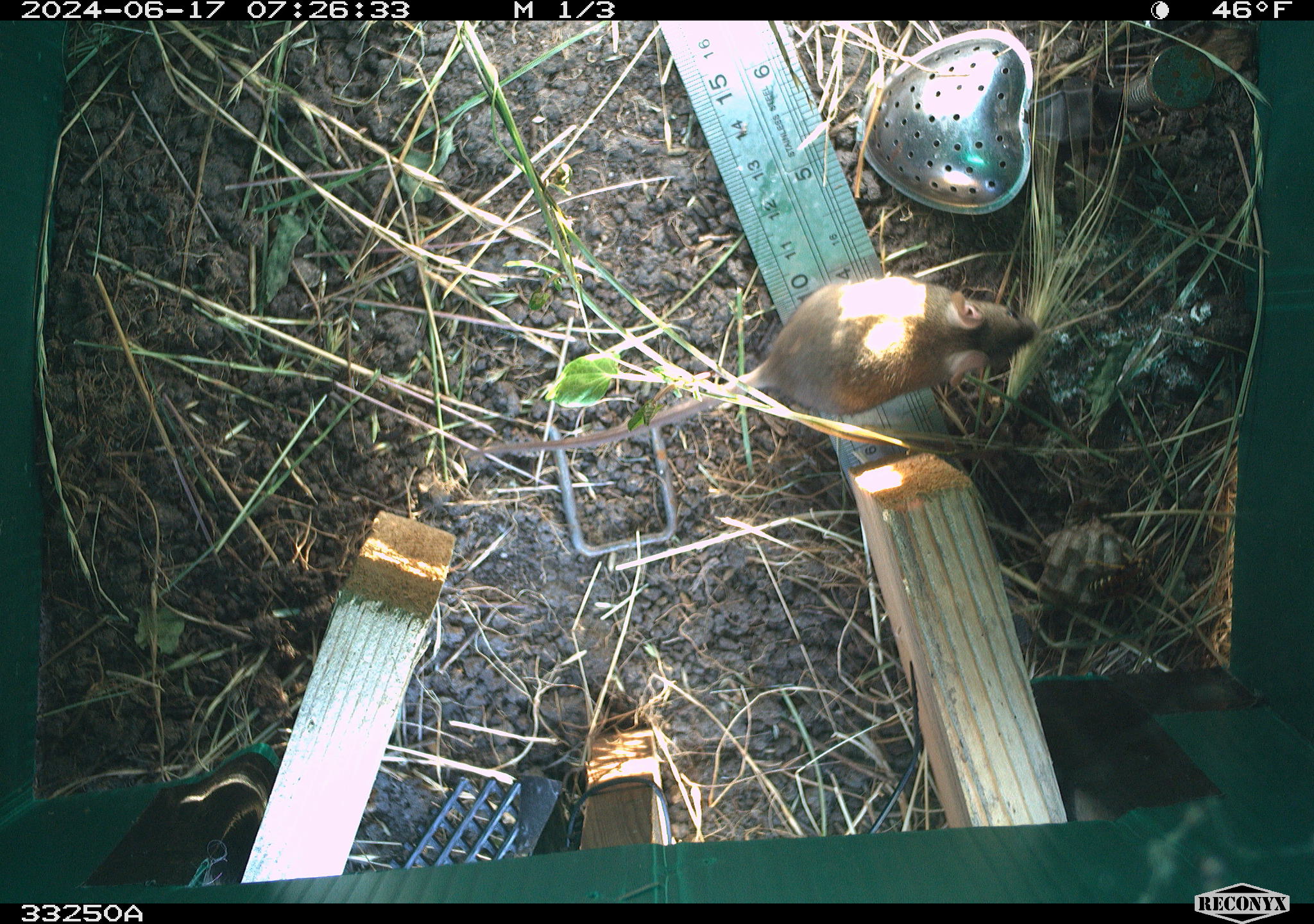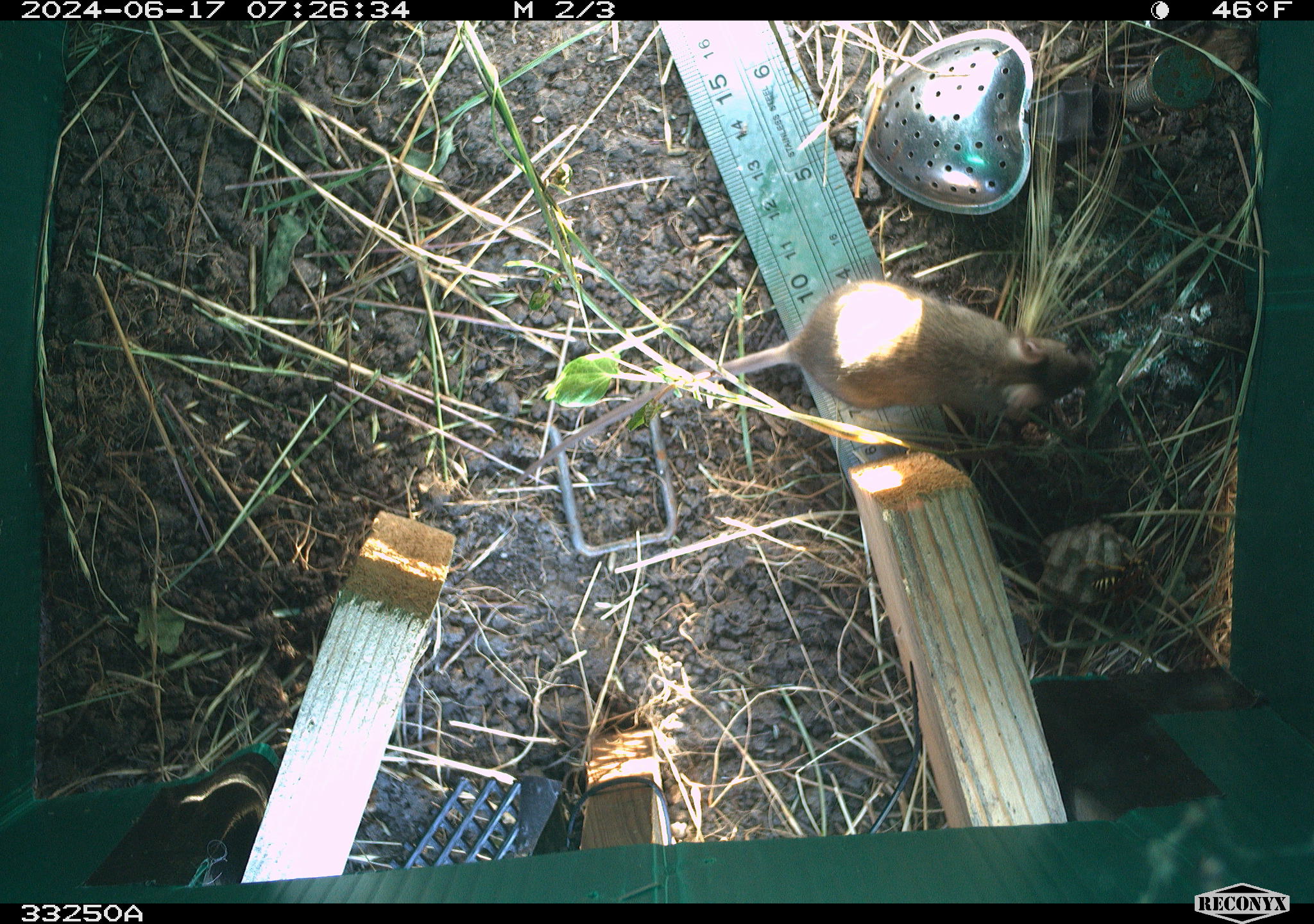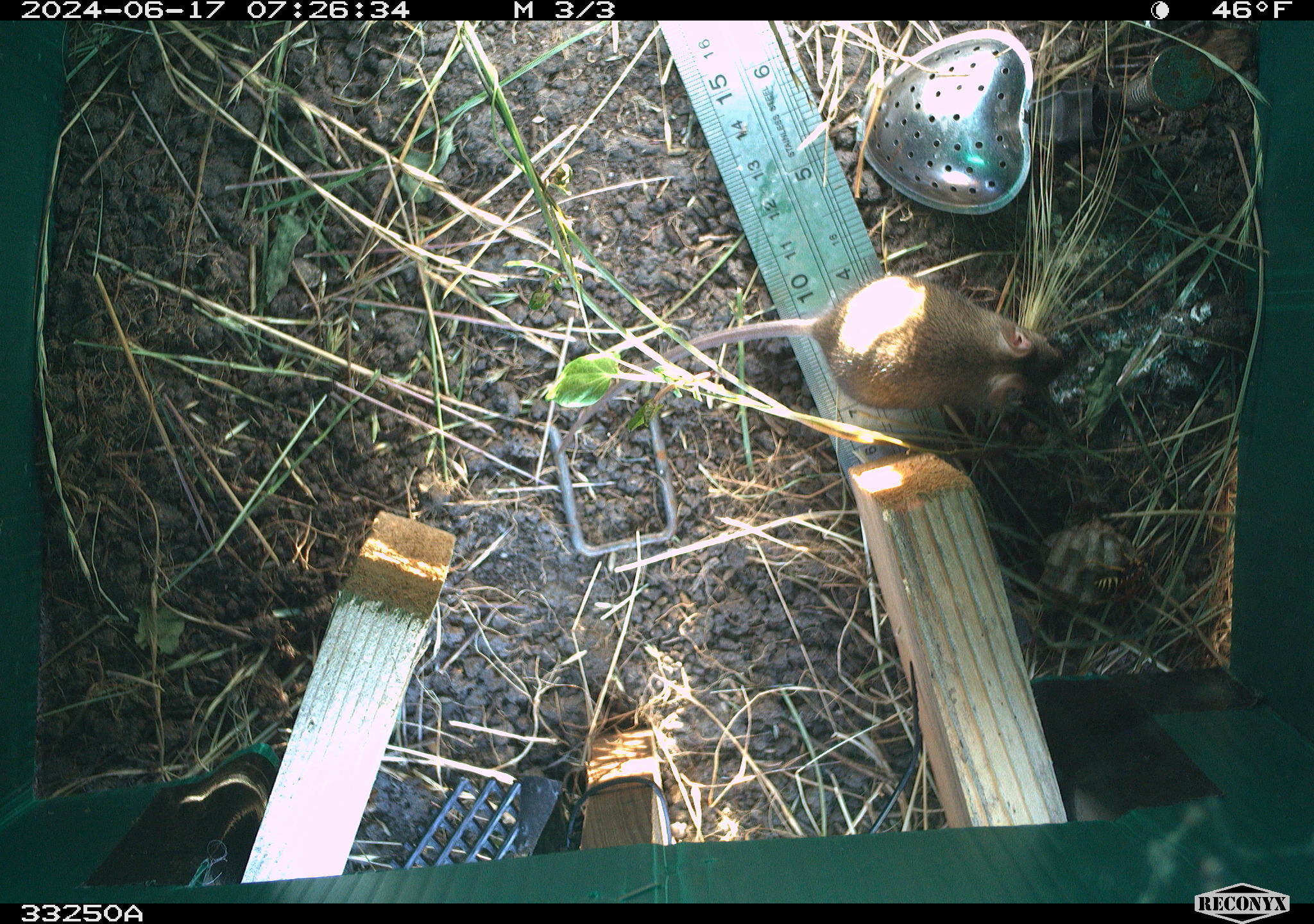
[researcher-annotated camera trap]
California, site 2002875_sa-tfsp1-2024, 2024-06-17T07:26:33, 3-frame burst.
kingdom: Animalia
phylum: Chordata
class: Mammalia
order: Rodentia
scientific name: Rodentia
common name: mouse species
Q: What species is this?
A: Mouse species (Rodentia).